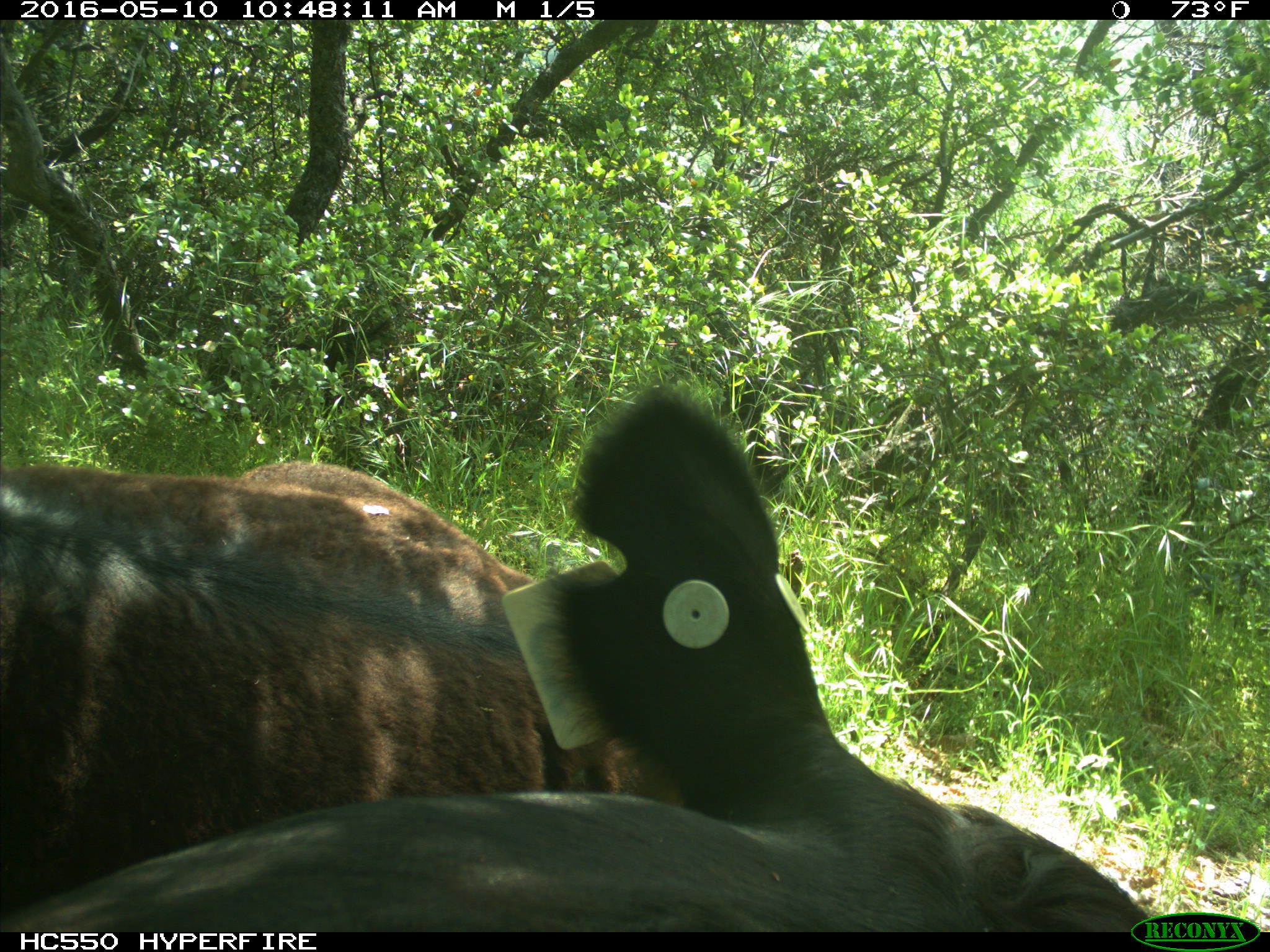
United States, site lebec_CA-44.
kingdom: Animalia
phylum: Chordata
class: Mammalia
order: Artiodactyla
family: Bovidae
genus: Bos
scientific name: Bos taurus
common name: domestic cow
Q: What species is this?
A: Bos taurus (domestic cow).